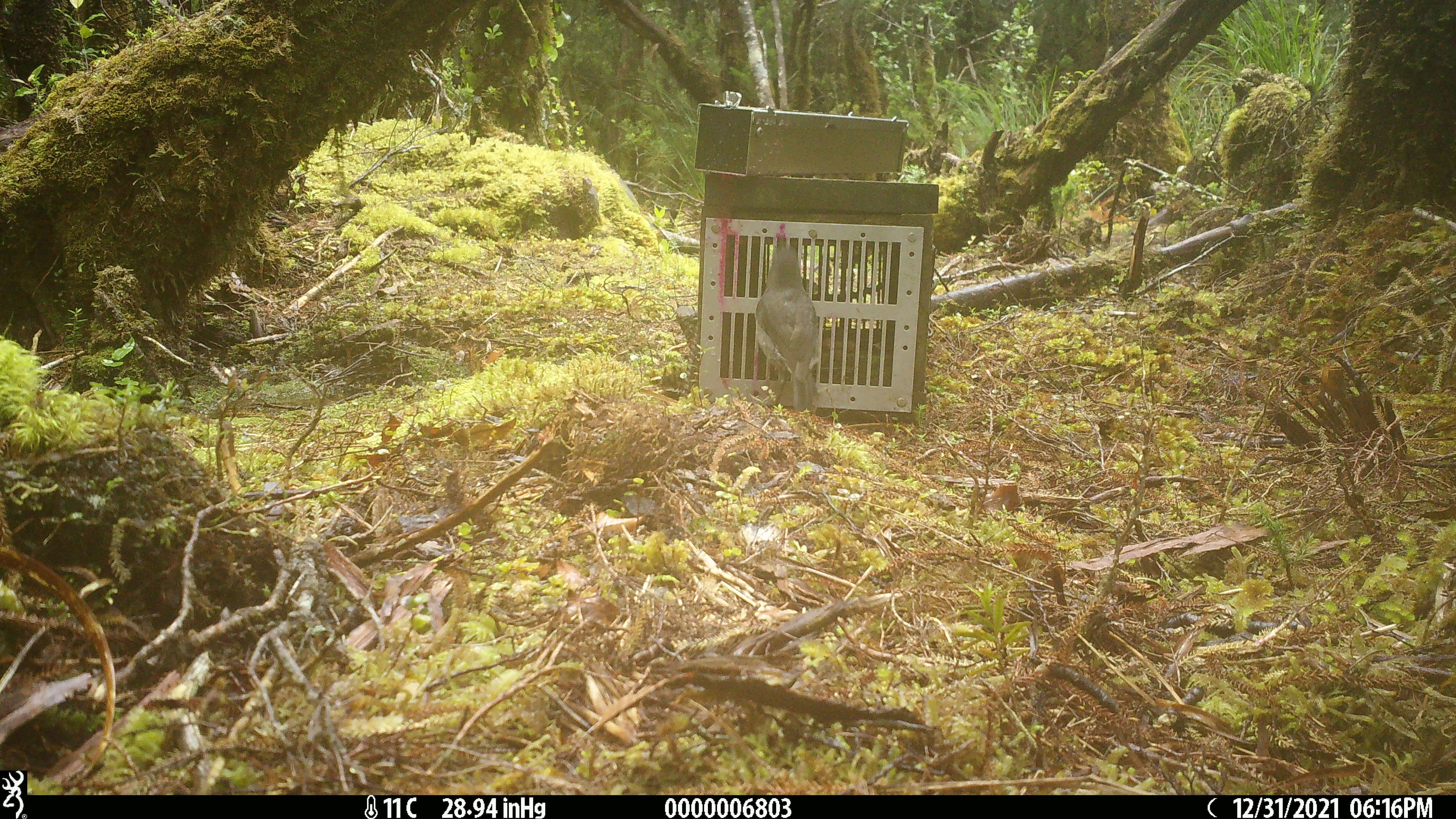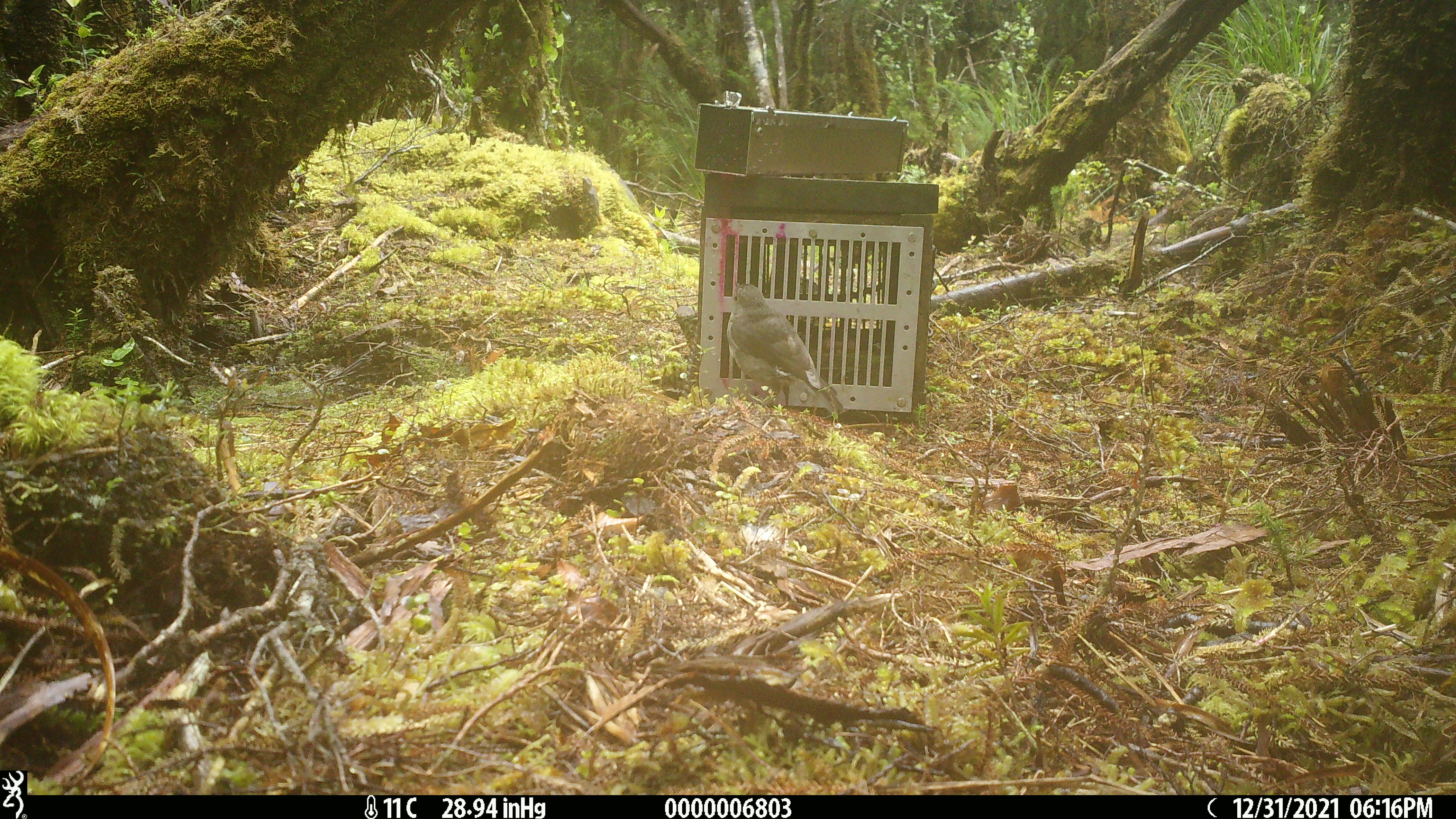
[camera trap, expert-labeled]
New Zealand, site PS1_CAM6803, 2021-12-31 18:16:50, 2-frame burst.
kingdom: Animalia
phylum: Chordata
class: Aves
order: Passeriformes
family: Petroicidae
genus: Petroica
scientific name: Petroica australis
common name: new zealand robin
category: robin